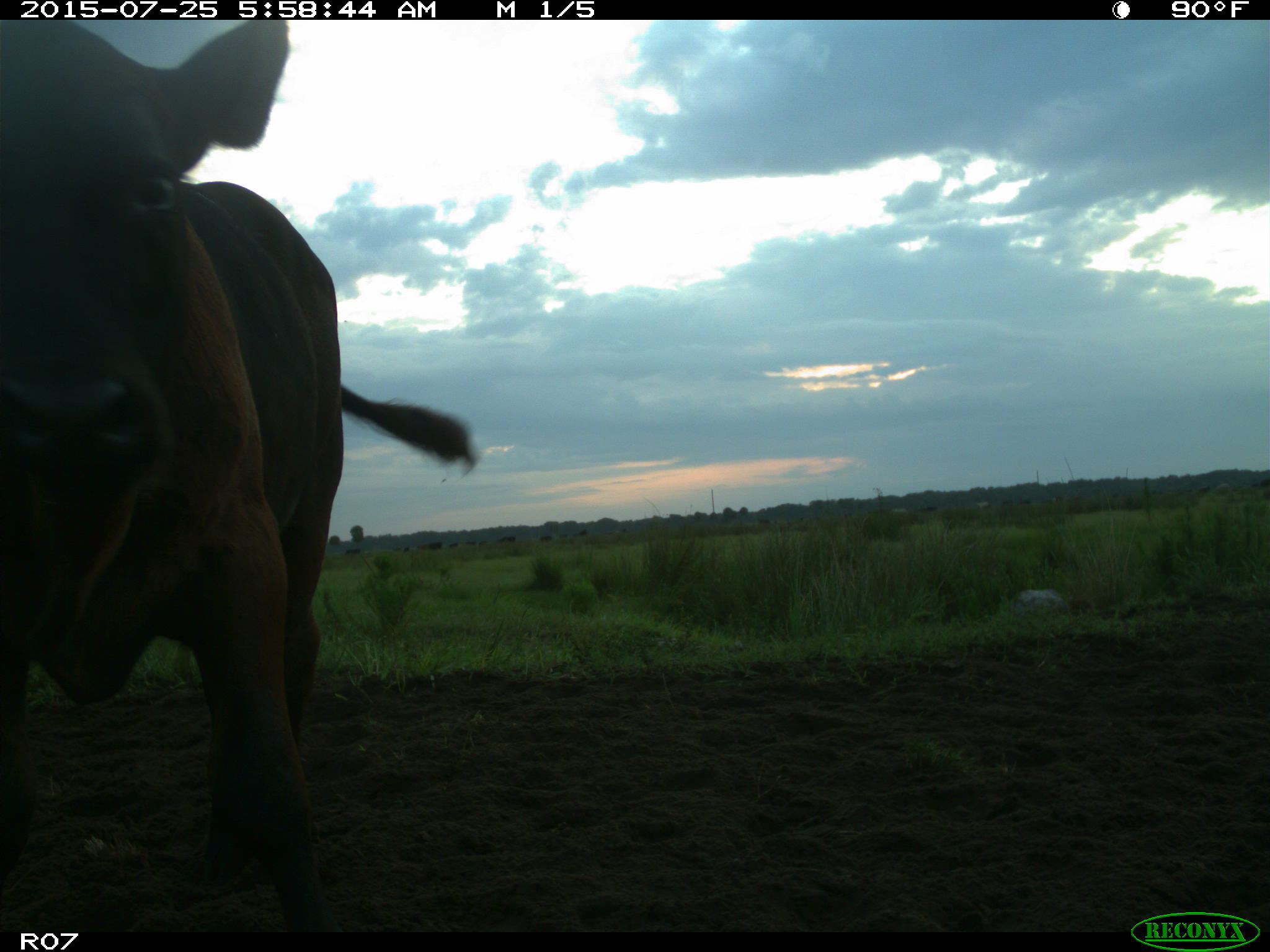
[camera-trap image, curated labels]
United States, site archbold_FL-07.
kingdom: Animalia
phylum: Chordata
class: Mammalia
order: Artiodactyla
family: Bovidae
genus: Bos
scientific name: Bos taurus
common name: domestic cow